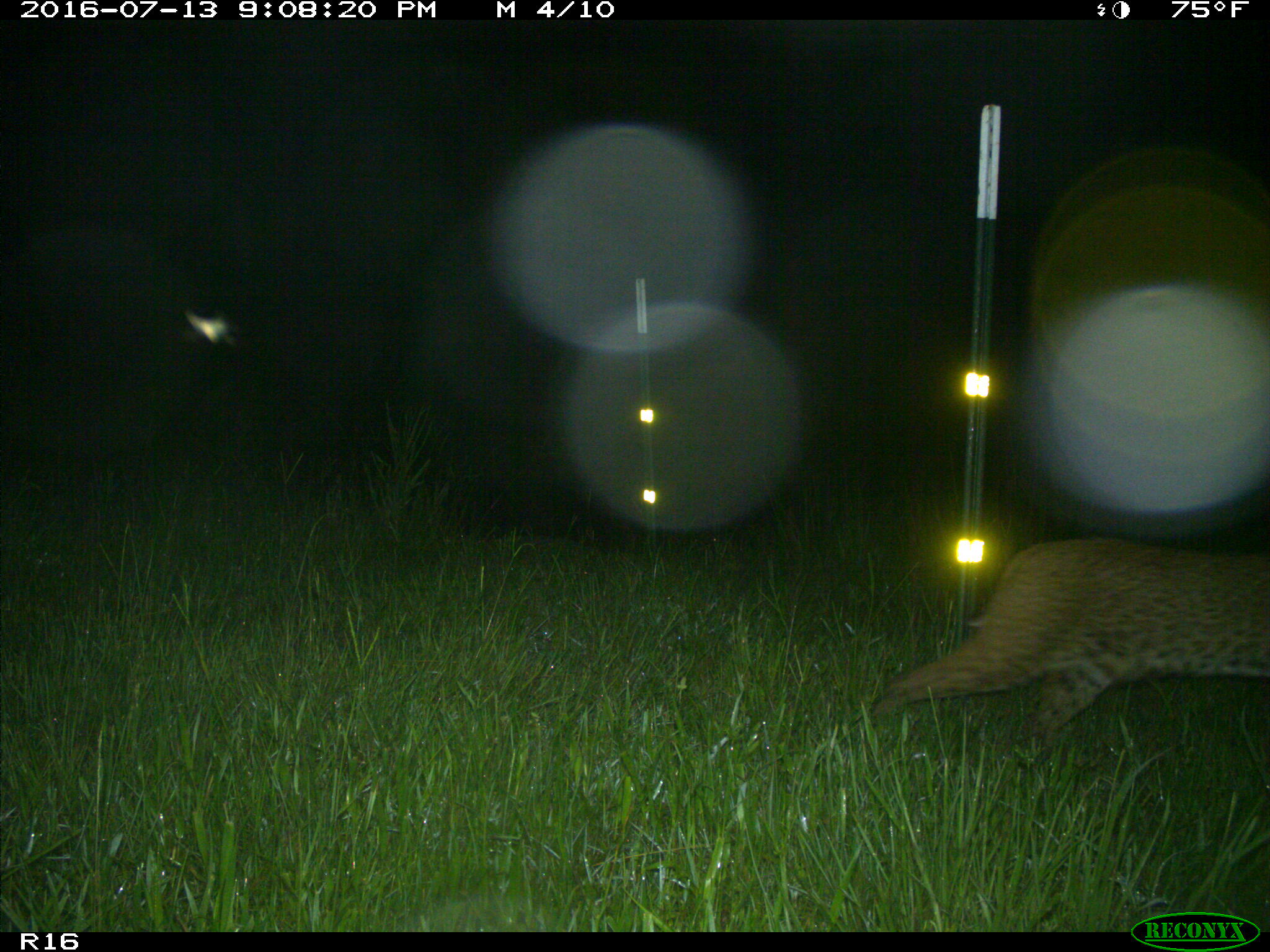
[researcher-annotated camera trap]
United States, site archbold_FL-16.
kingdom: Animalia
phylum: Chordata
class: Mammalia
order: Carnivora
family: Felidae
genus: Lynx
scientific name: Lynx rufus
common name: bobcat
Lynx rufus (bobcat).